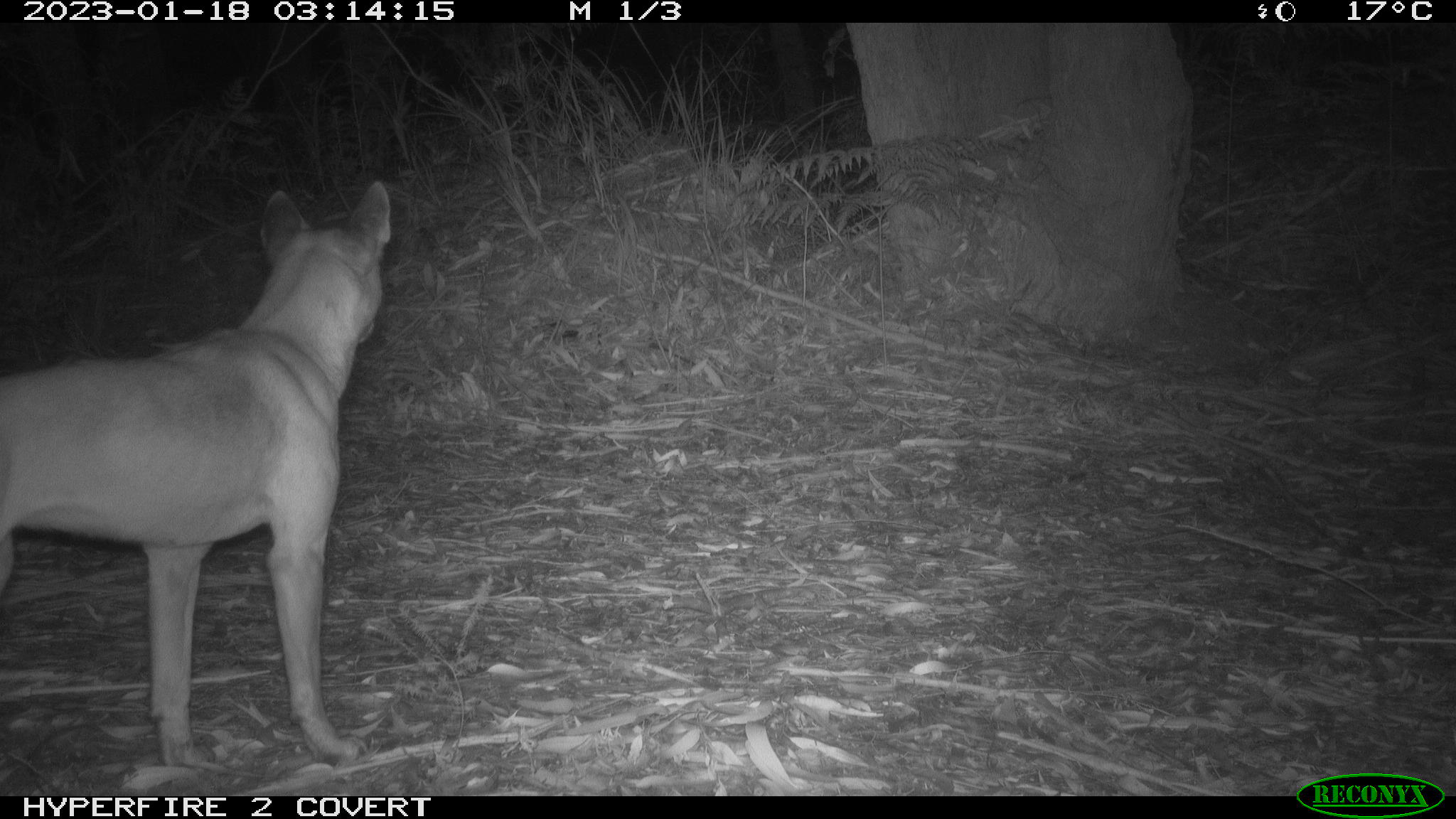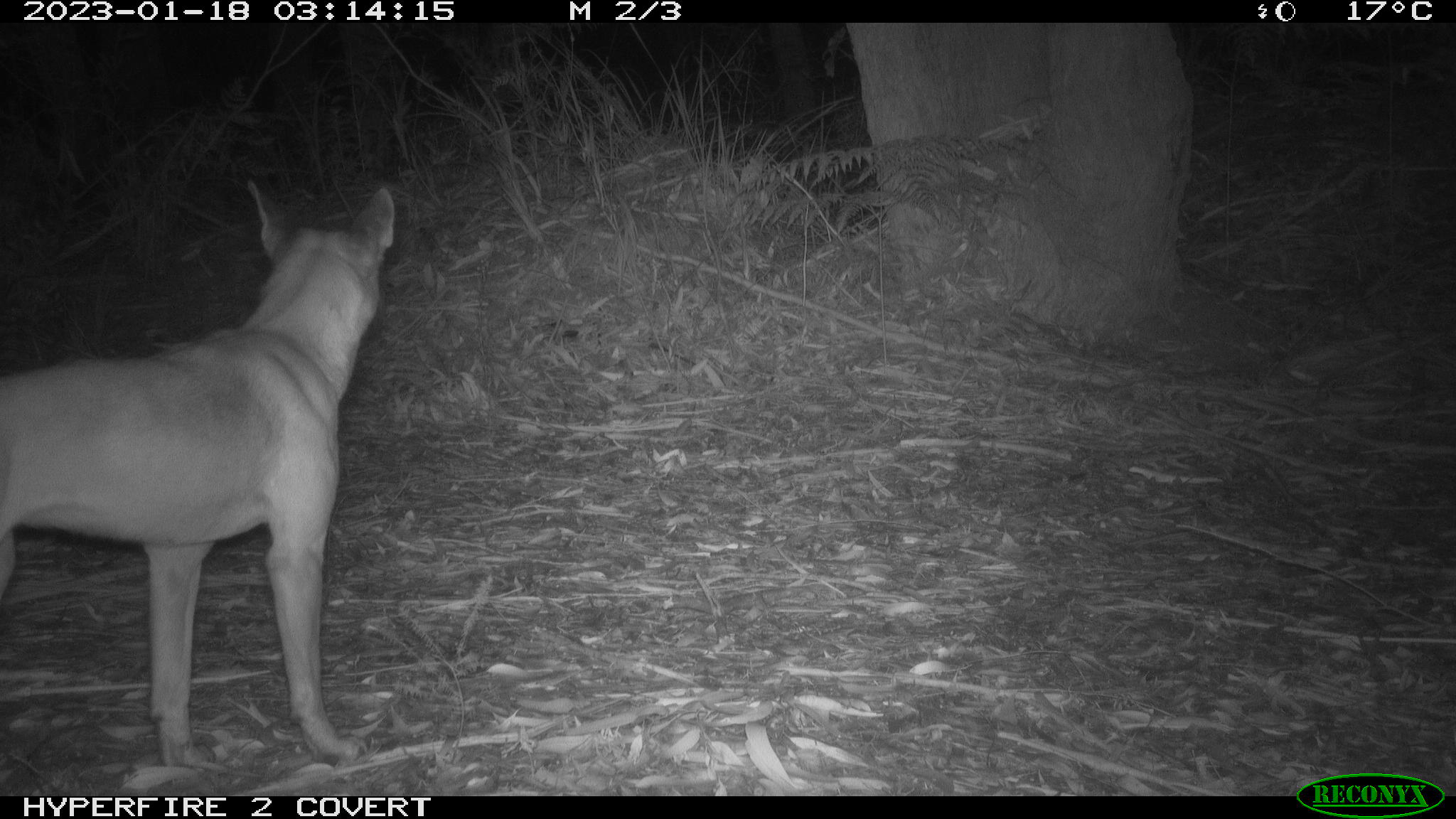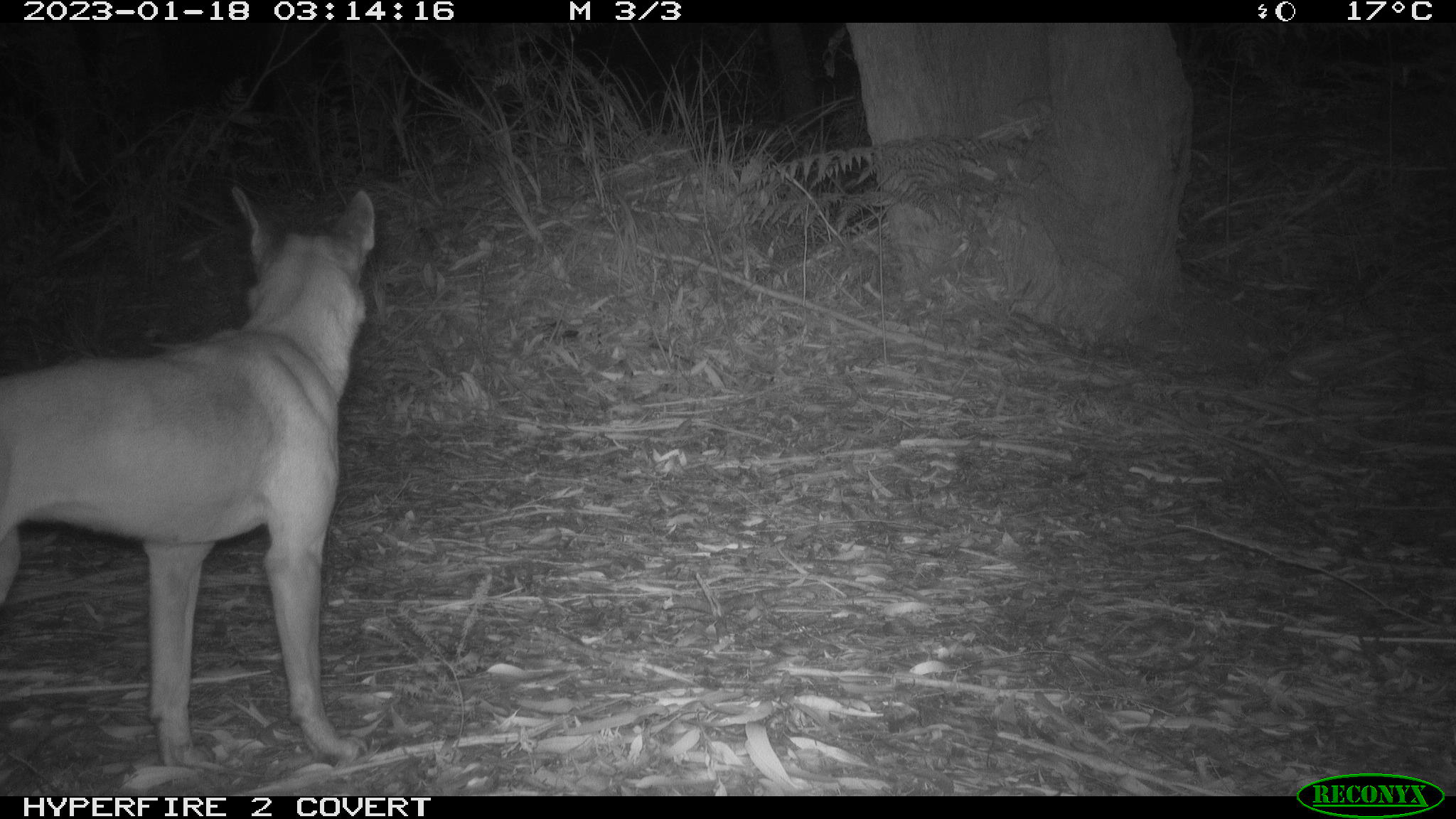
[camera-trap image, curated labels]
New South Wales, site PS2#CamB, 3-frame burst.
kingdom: Animalia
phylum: Chordata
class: Mammalia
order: Carnivora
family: Canidae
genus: Canis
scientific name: Canis familiaris dingo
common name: dingo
Dingo (Canis familiaris dingo).